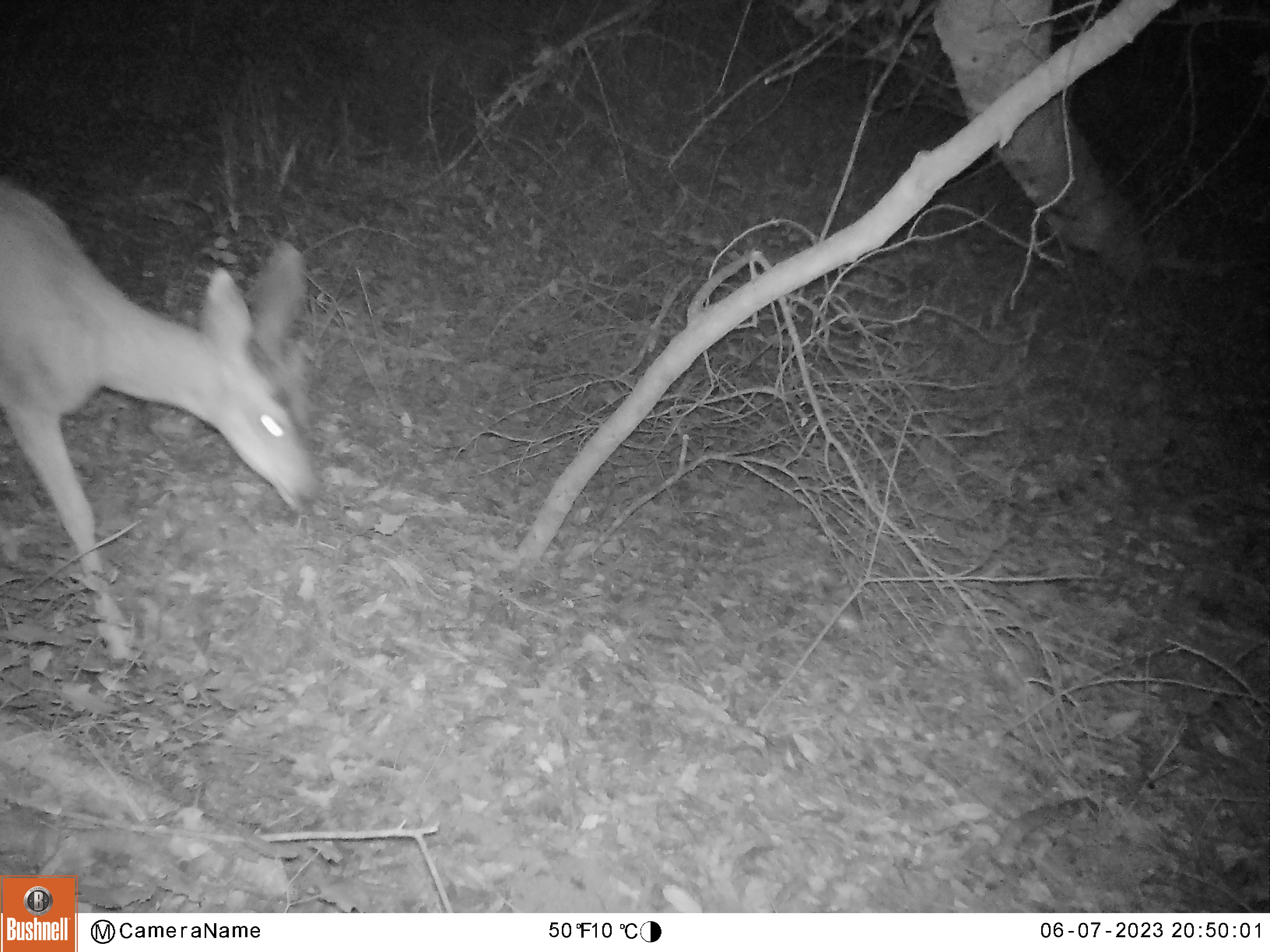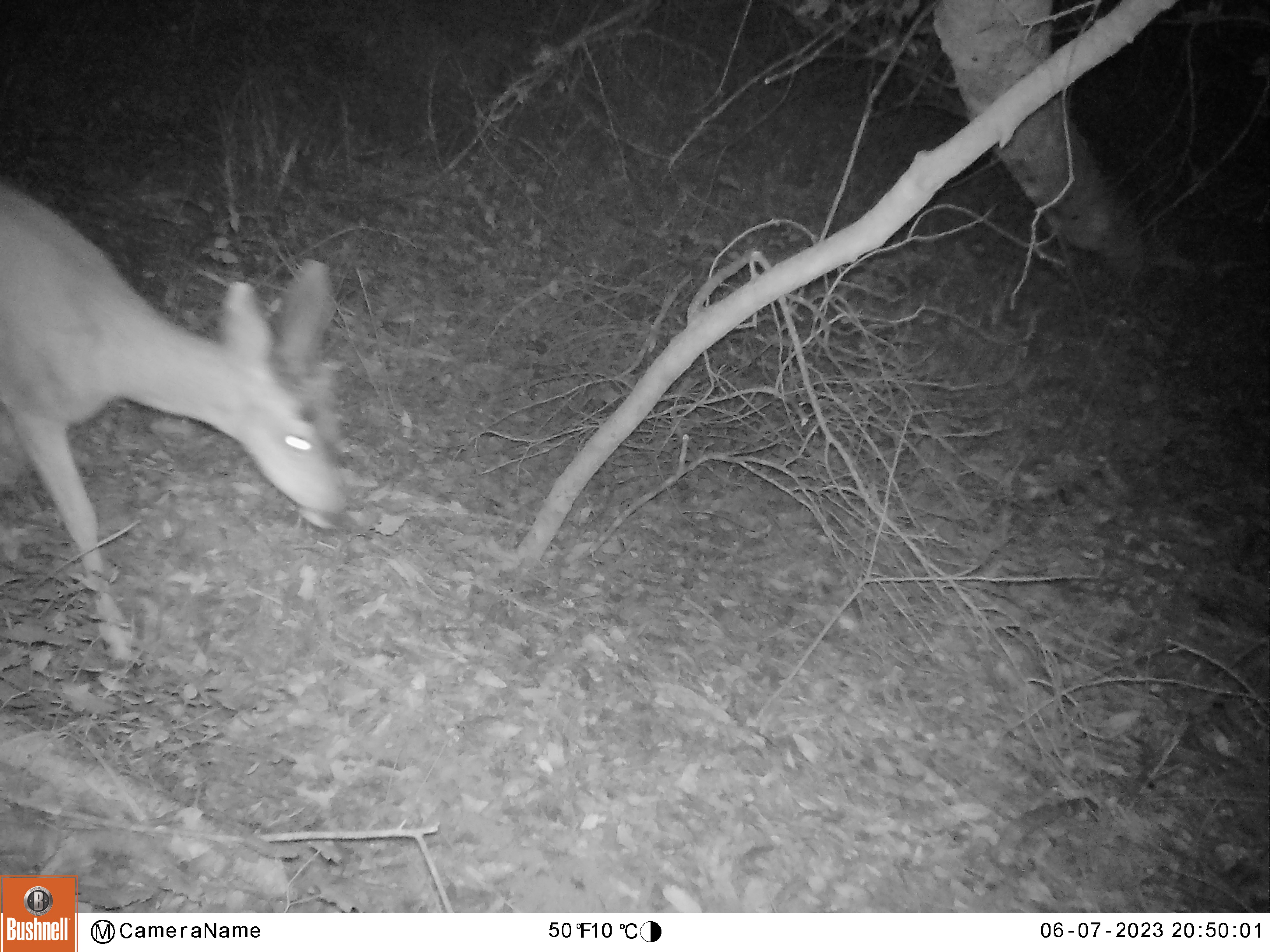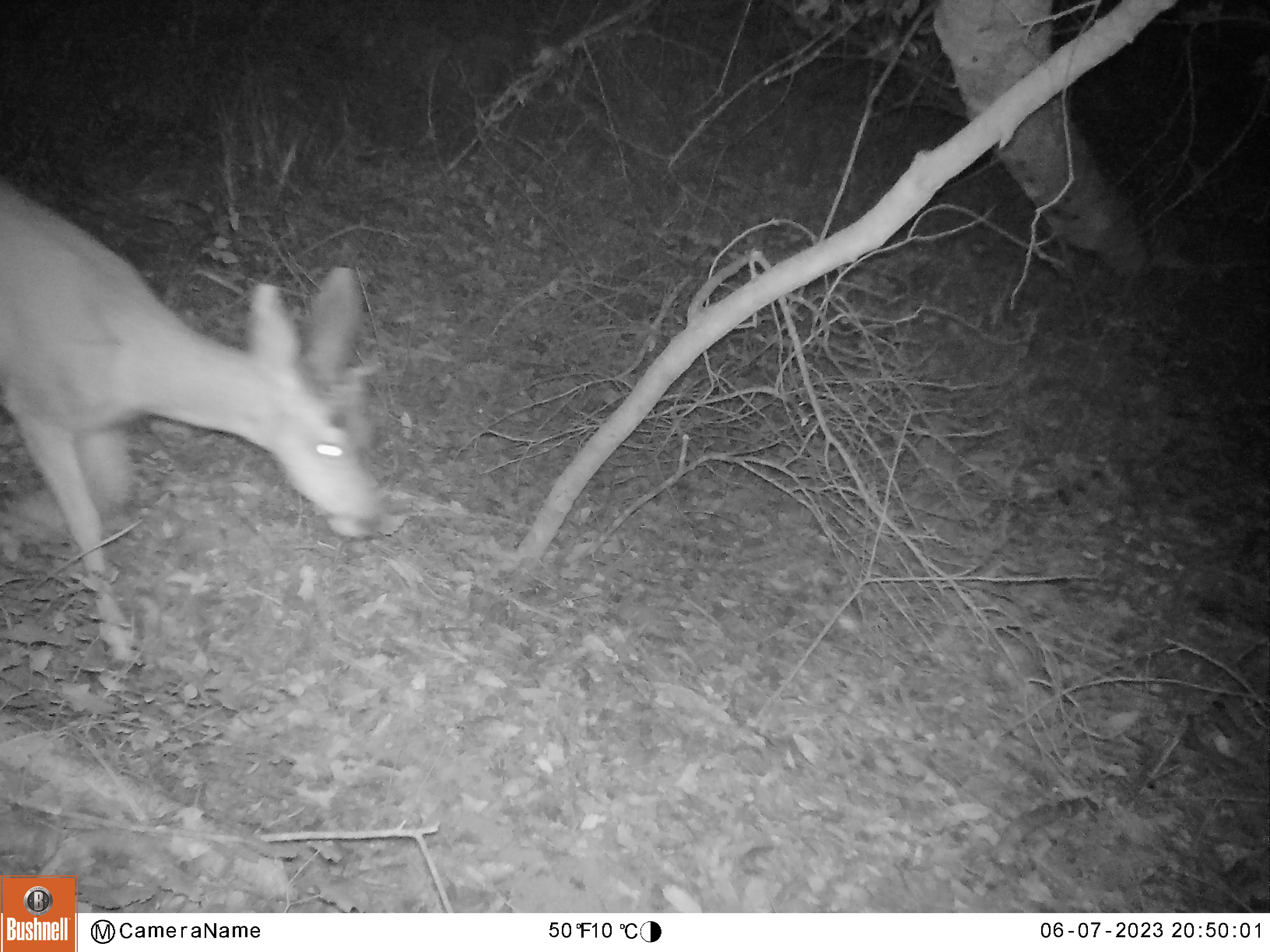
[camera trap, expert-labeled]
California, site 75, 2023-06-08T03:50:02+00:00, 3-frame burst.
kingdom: Animalia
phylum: Chordata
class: Mammalia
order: Artiodactyla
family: Cervidae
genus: Odocoileus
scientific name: Odocoileus hemionus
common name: mule deer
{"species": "mule deer (Odocoileus hemionus)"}